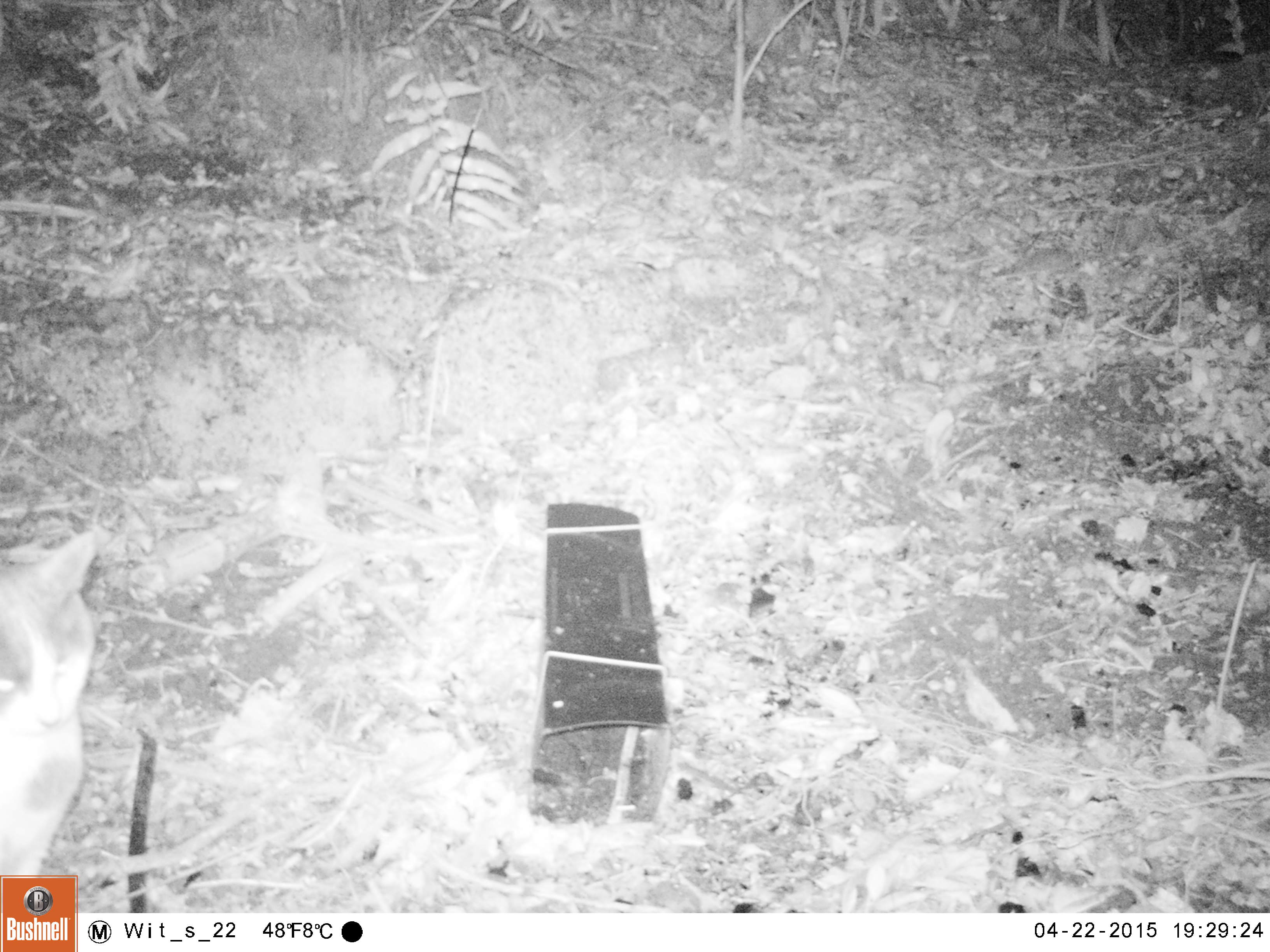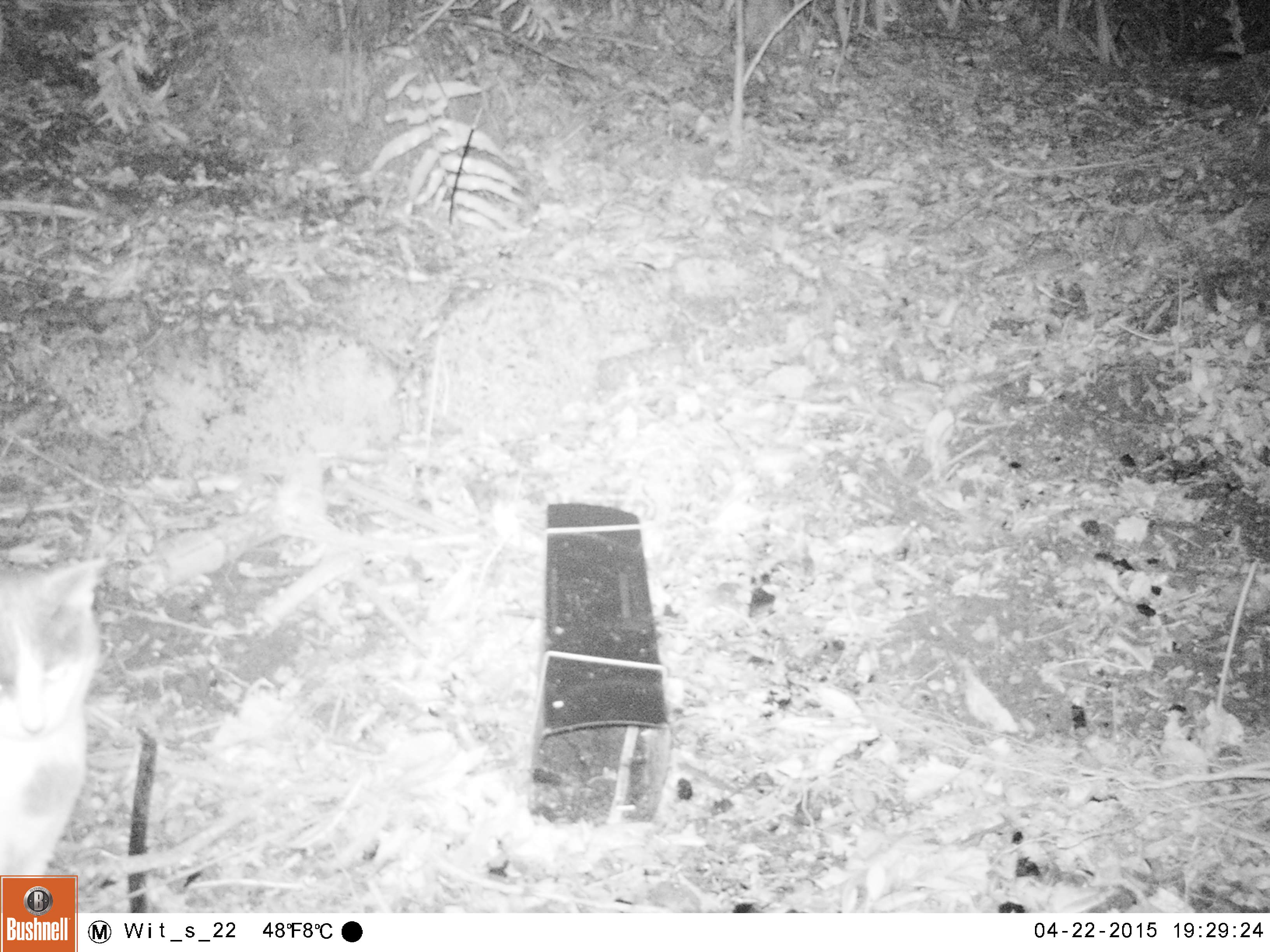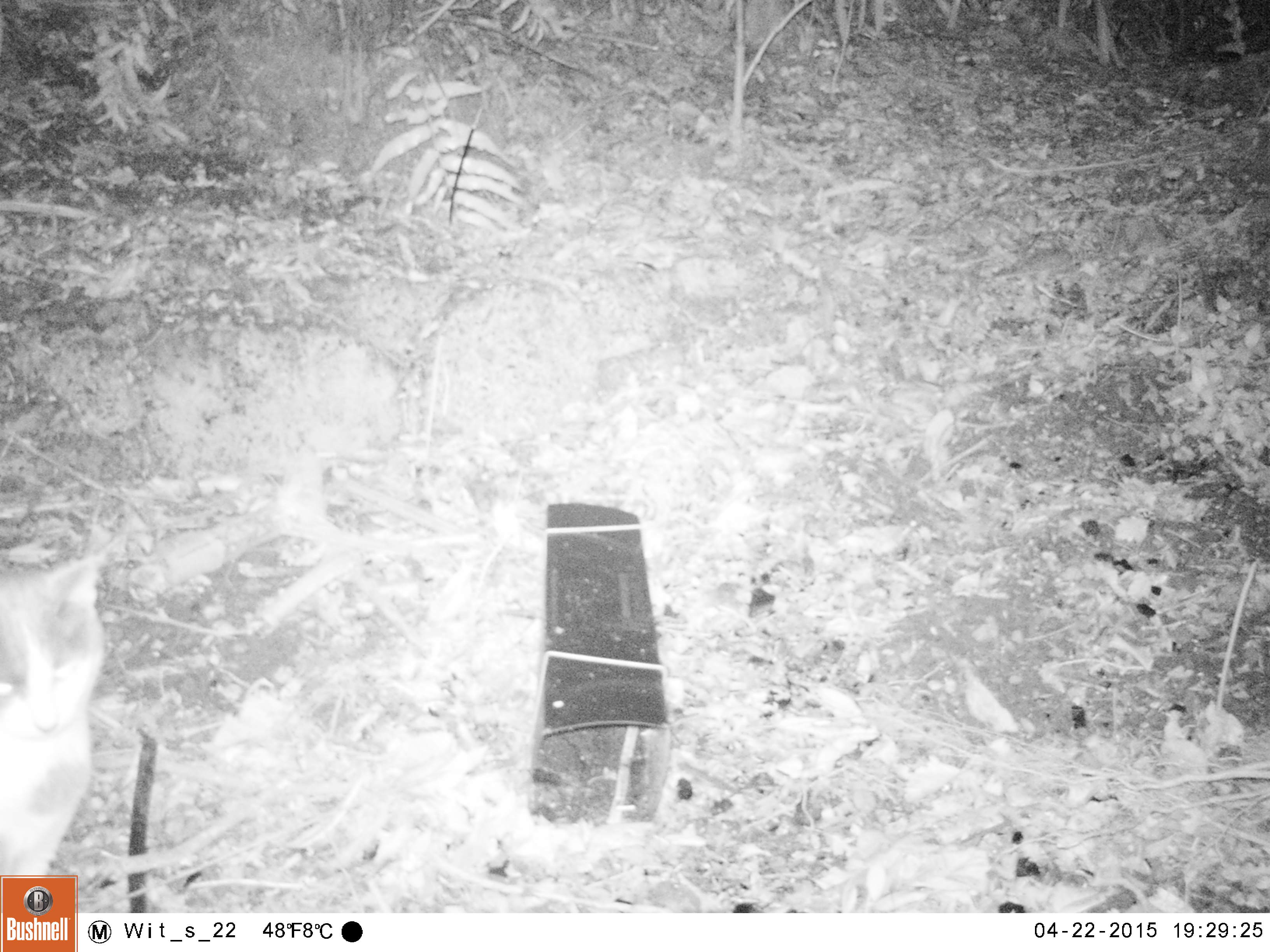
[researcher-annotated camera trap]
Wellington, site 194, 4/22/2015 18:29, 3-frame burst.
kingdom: Animalia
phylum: Chordata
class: Mammalia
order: Carnivora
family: Felidae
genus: Felis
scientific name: Felis catus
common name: cat